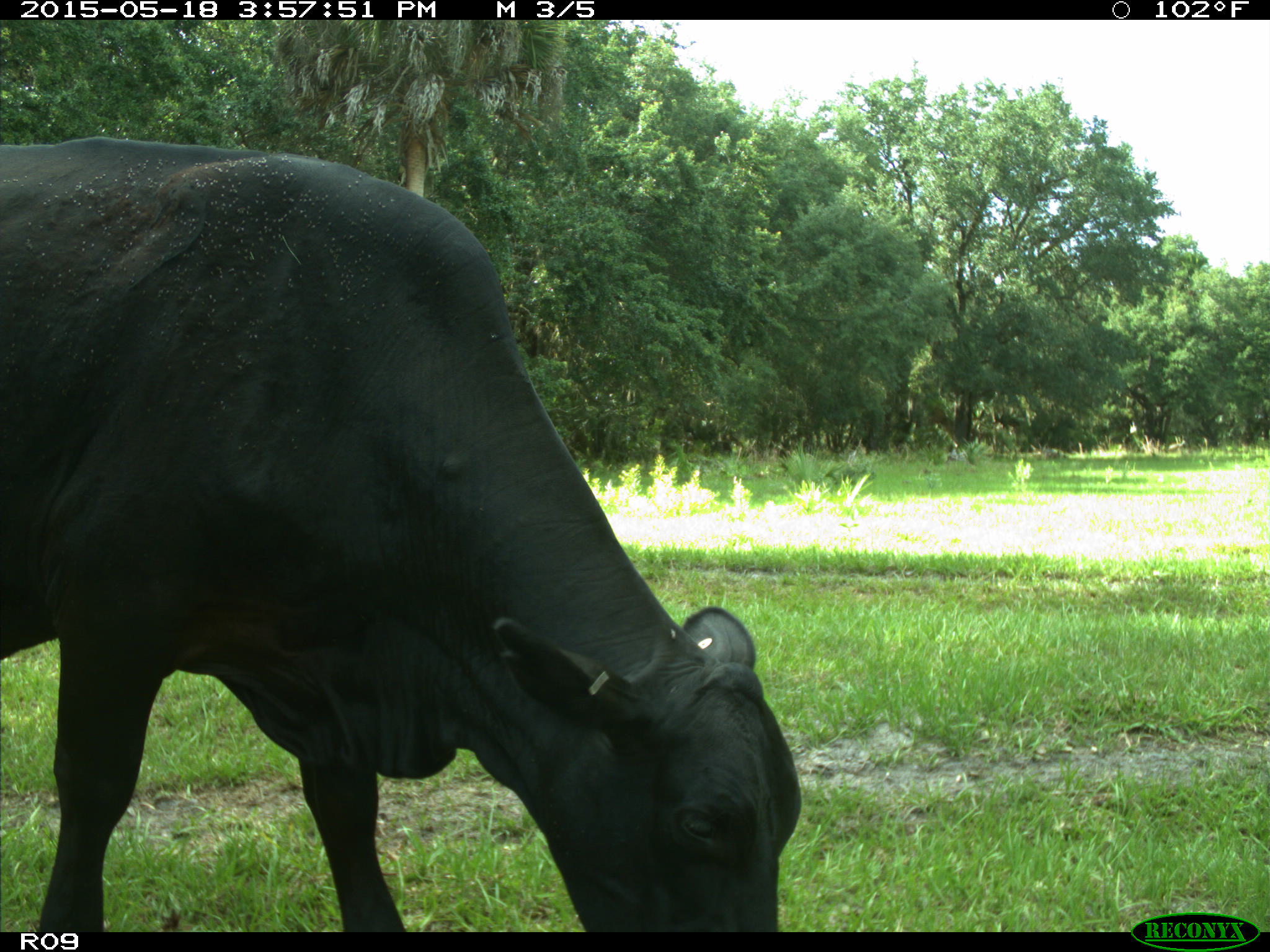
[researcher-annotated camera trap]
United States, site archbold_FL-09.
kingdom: Animalia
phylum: Chordata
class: Mammalia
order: Artiodactyla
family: Bovidae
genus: Bos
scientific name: Bos taurus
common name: domestic cow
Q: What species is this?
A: Bos taurus (domestic cow).